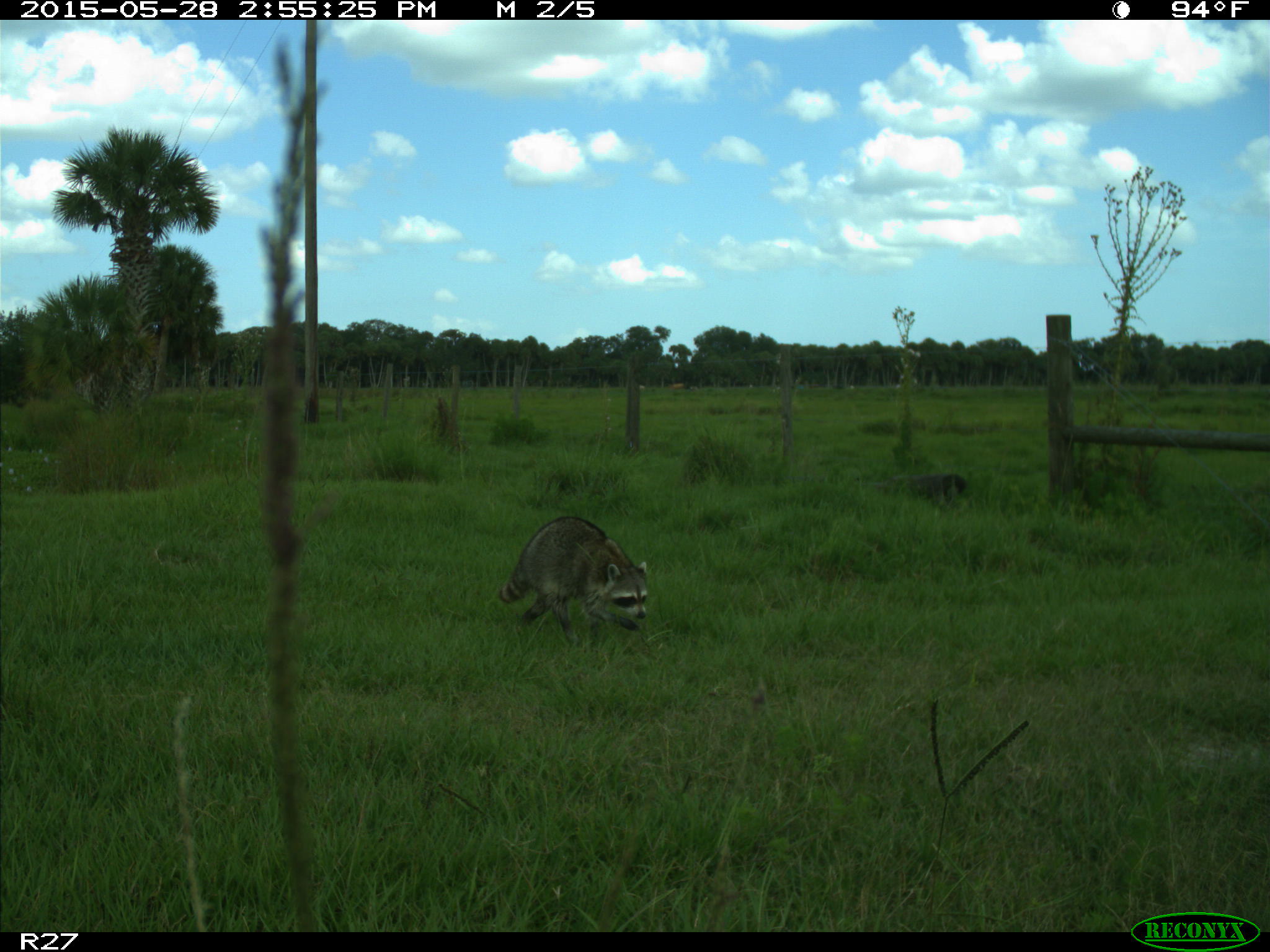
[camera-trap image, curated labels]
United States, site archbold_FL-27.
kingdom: Animalia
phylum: Chordata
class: Mammalia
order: Carnivora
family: Procyonidae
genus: Procyon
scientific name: Procyon lotor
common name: common raccoon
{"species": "Procyon lotor (common raccoon)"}